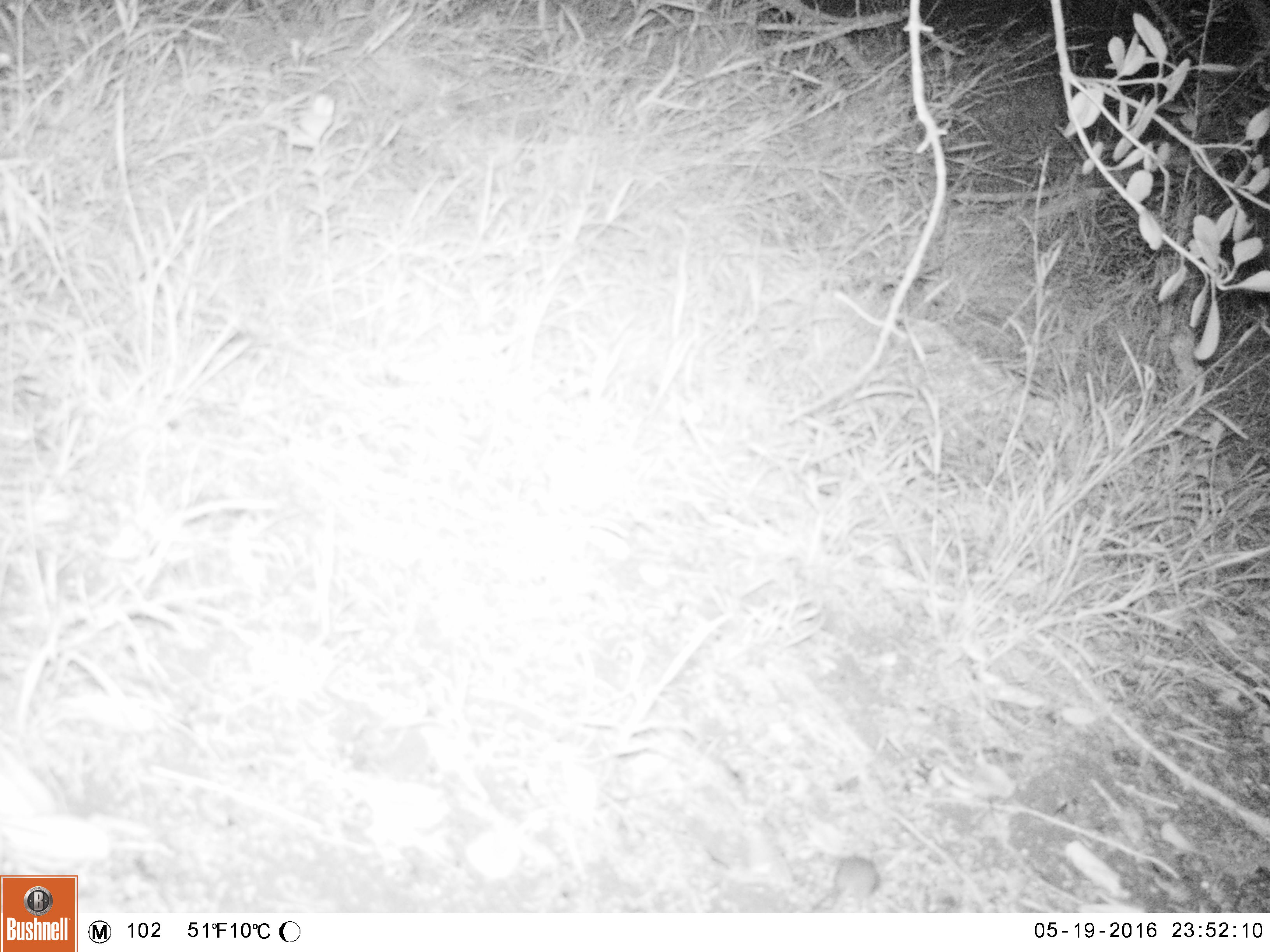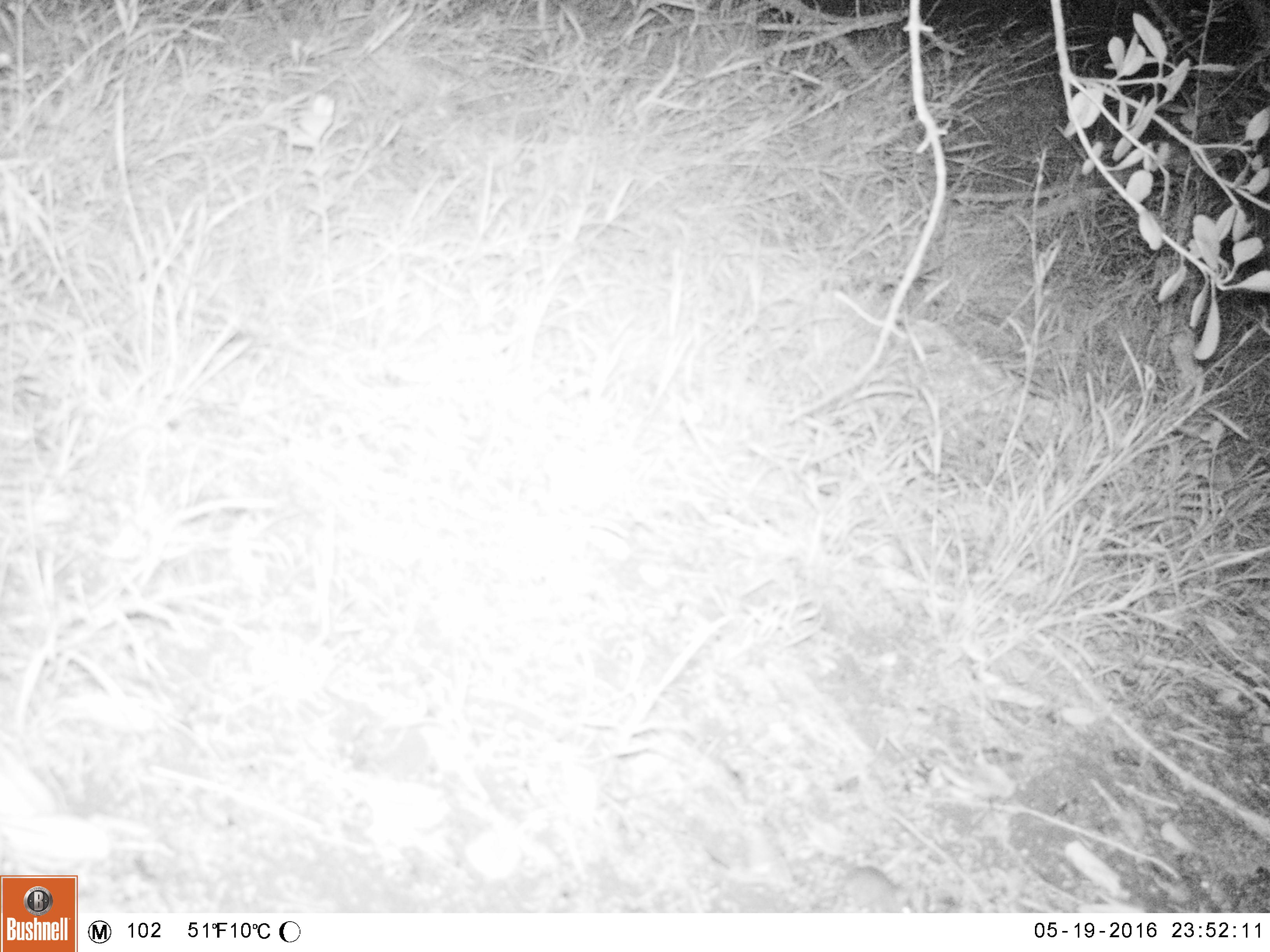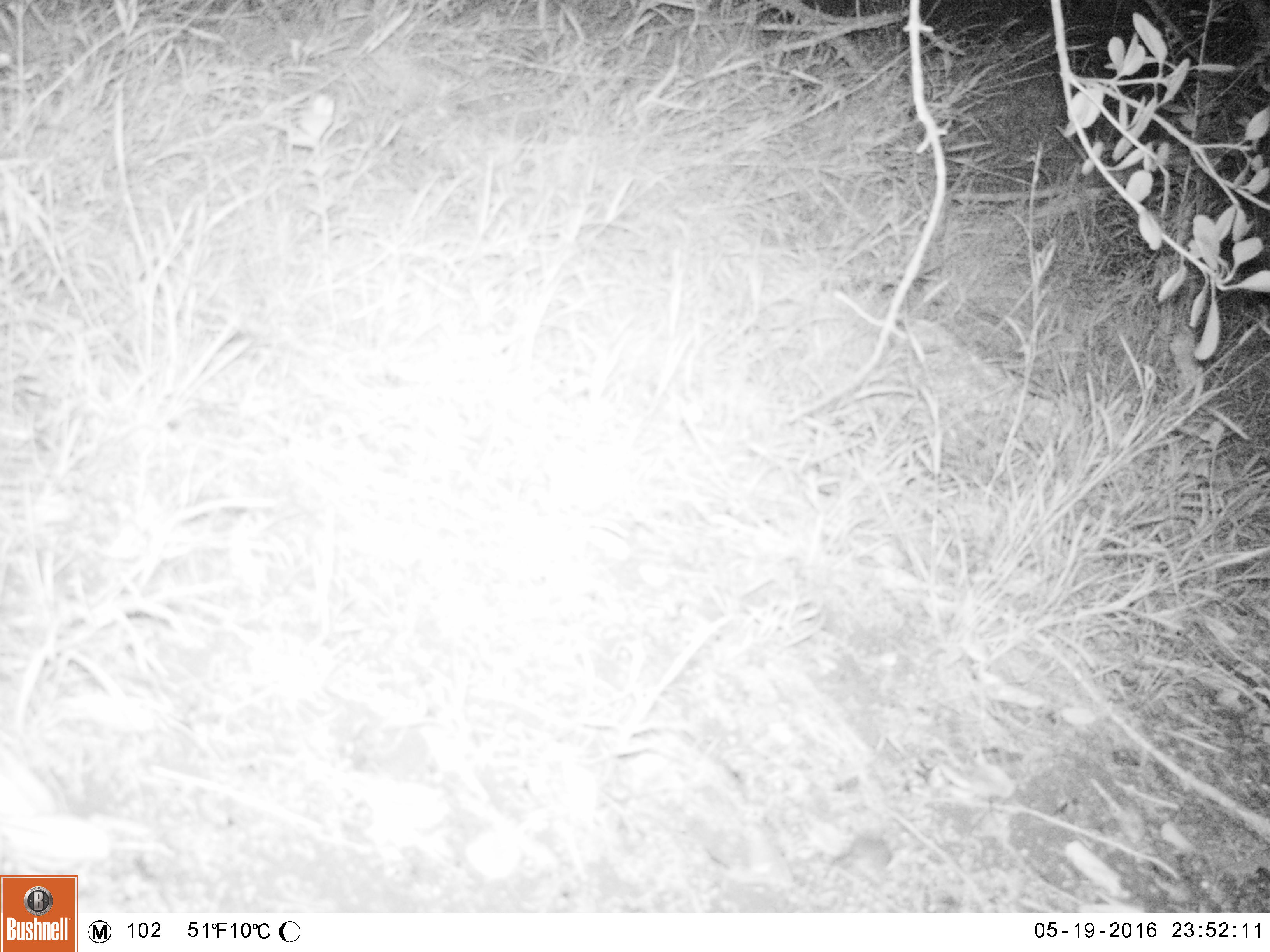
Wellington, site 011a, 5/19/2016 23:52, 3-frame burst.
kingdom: Animalia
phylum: Chordata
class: Mammalia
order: Rodentia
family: Muridae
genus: Mus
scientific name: Mus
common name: mouse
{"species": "mouse (Mus)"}